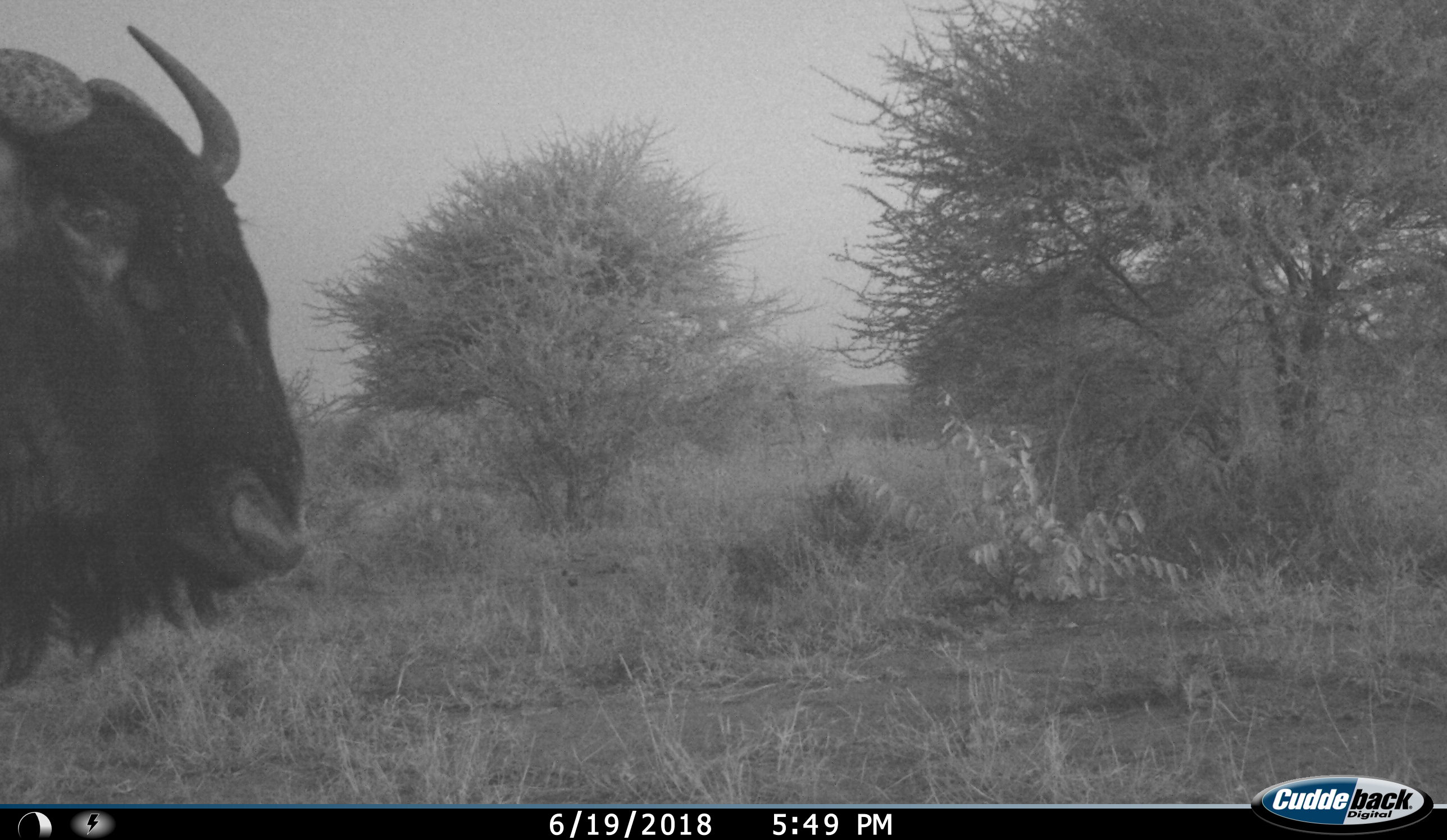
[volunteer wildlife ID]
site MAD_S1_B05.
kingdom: Animalia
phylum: Chordata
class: Mammalia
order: Artiodactyla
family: Bovidae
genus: Connochaetes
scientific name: Connochaetes taurinus taurinus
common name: blue wildebeest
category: wildebeestblue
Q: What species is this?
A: Wildebeestblue (blue wildebeest) (Connochaetes taurinus taurinus).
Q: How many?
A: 1.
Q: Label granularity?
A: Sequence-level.